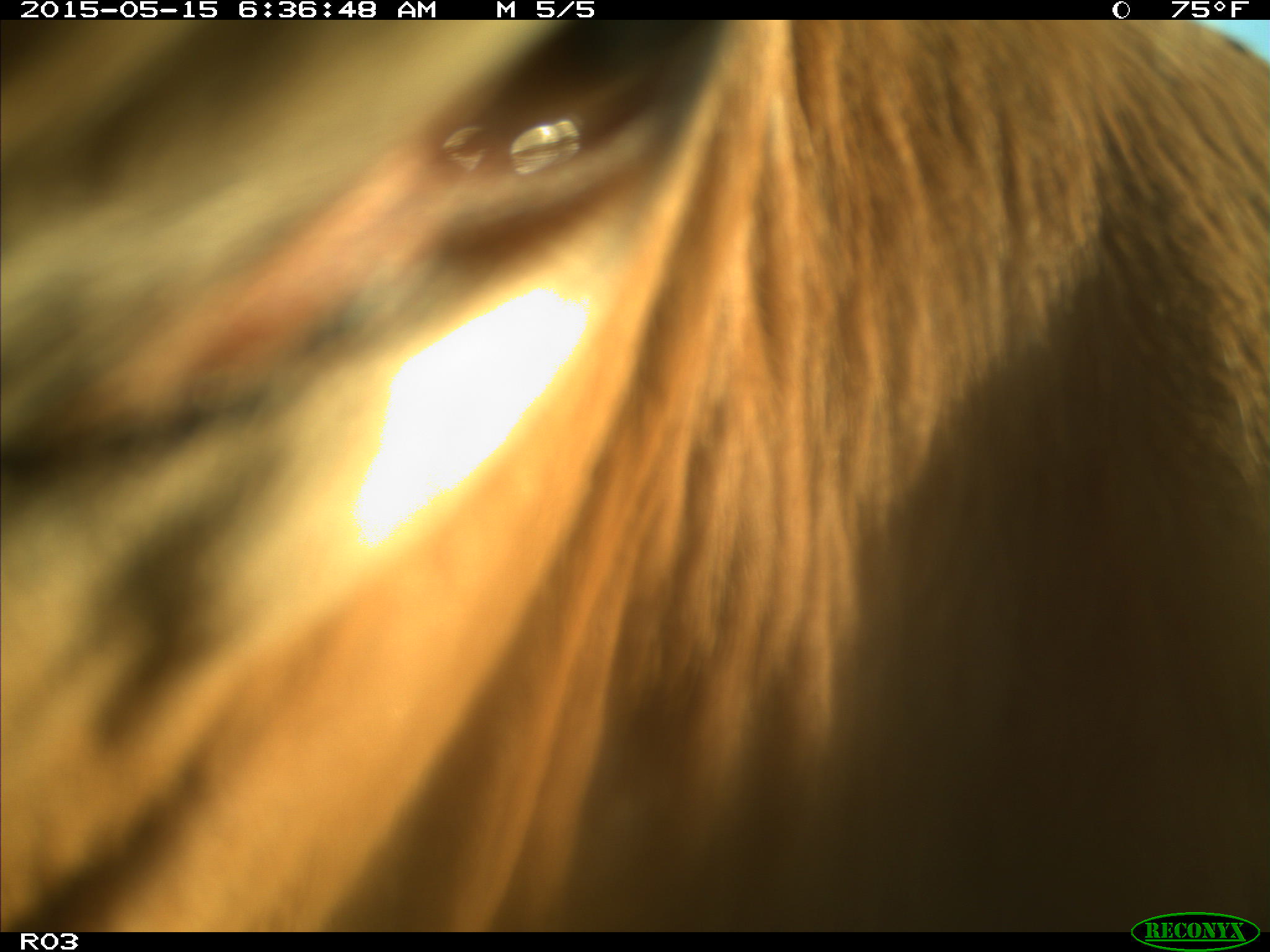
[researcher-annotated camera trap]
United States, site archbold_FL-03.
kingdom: Animalia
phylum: Chordata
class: Mammalia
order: Artiodactyla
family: Bovidae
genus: Bos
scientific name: Bos taurus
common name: domestic cow